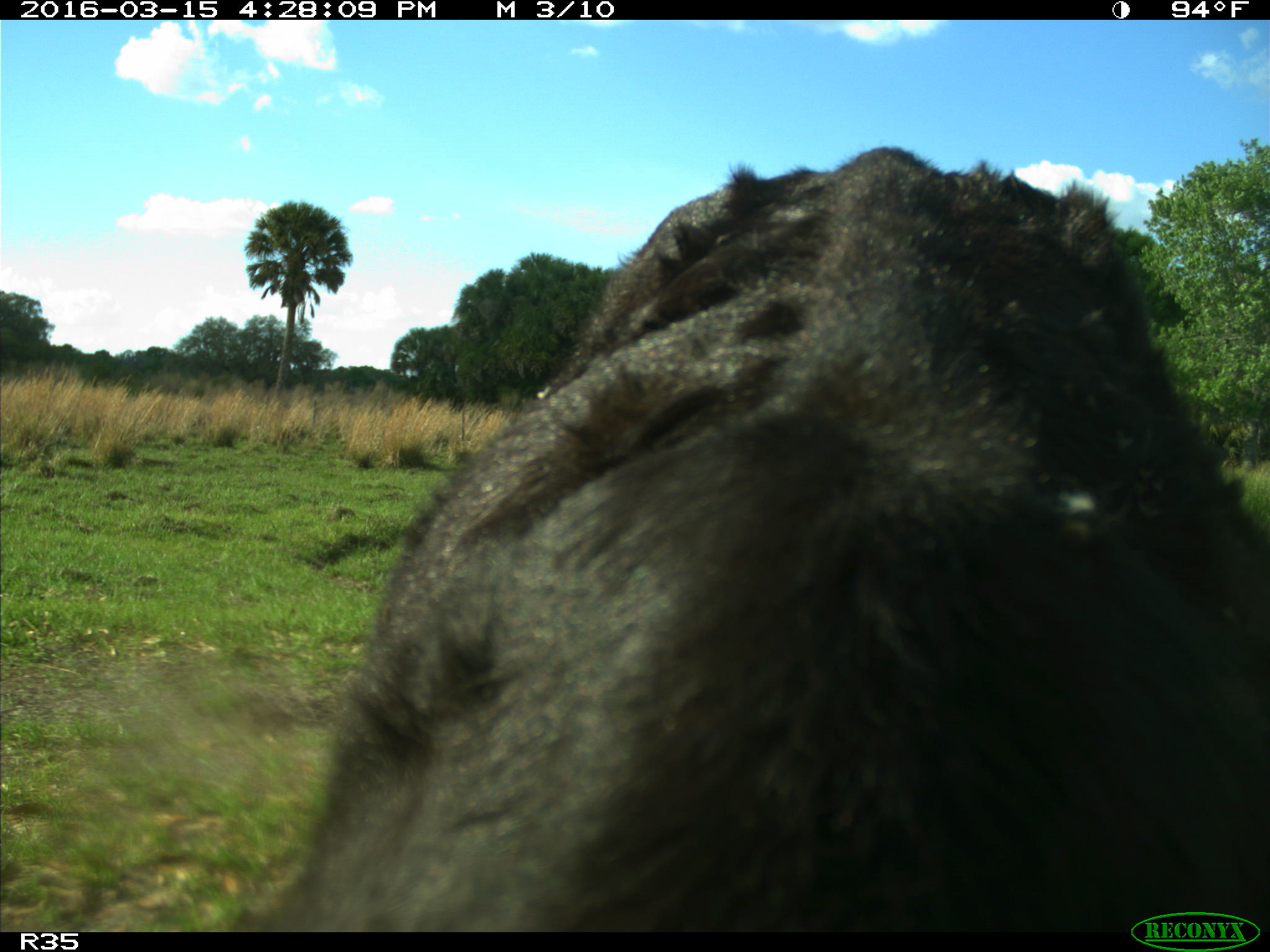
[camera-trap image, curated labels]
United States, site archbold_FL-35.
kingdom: Animalia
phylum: Chordata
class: Mammalia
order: Artiodactyla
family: Bovidae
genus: Bos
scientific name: Bos taurus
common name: domestic cow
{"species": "Bos taurus (domestic cow)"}